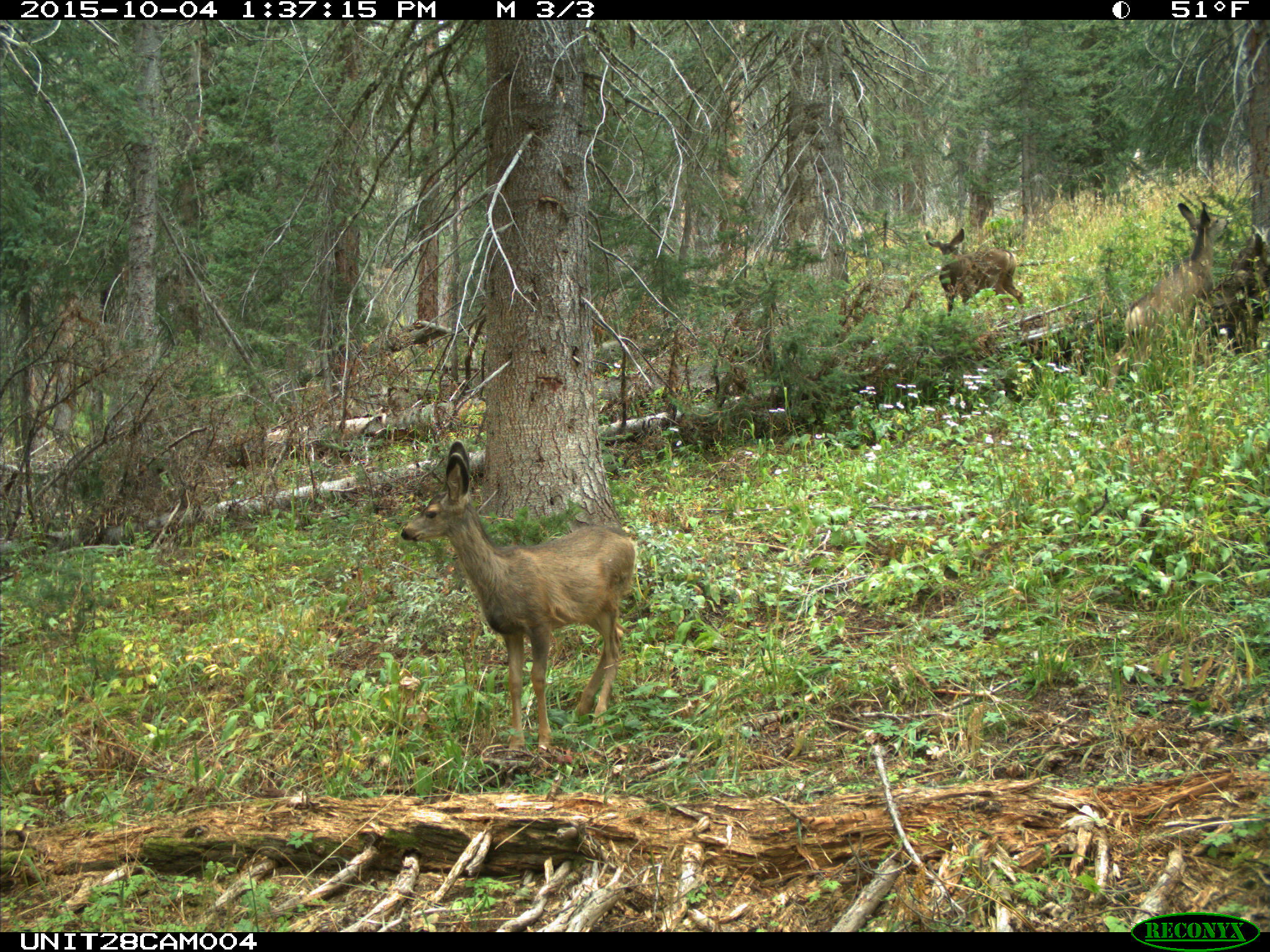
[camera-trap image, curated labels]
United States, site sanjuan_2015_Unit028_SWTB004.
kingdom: Animalia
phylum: Chordata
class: Mammalia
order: Artiodactyla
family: Cervidae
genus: Odocoileus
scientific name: Odocoileus hemionus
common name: mule deer